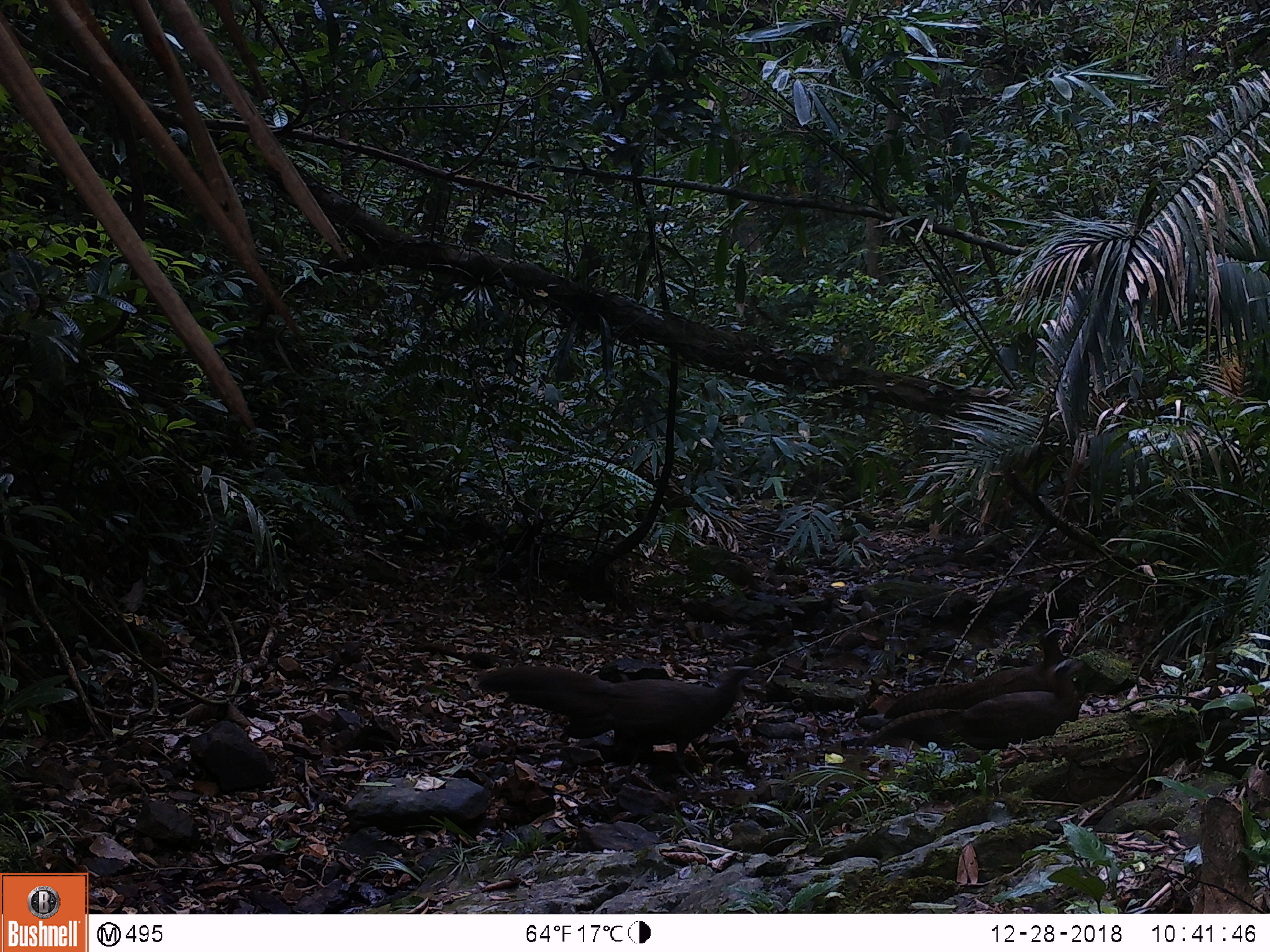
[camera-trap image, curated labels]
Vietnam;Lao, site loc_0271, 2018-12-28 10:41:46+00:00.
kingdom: Animalia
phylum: Chordata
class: Aves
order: Galliformes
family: Phasianidae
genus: Rheinardia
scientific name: Rheinardia ocellata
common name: crested argus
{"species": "crested argus (Rheinardia ocellata)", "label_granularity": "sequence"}